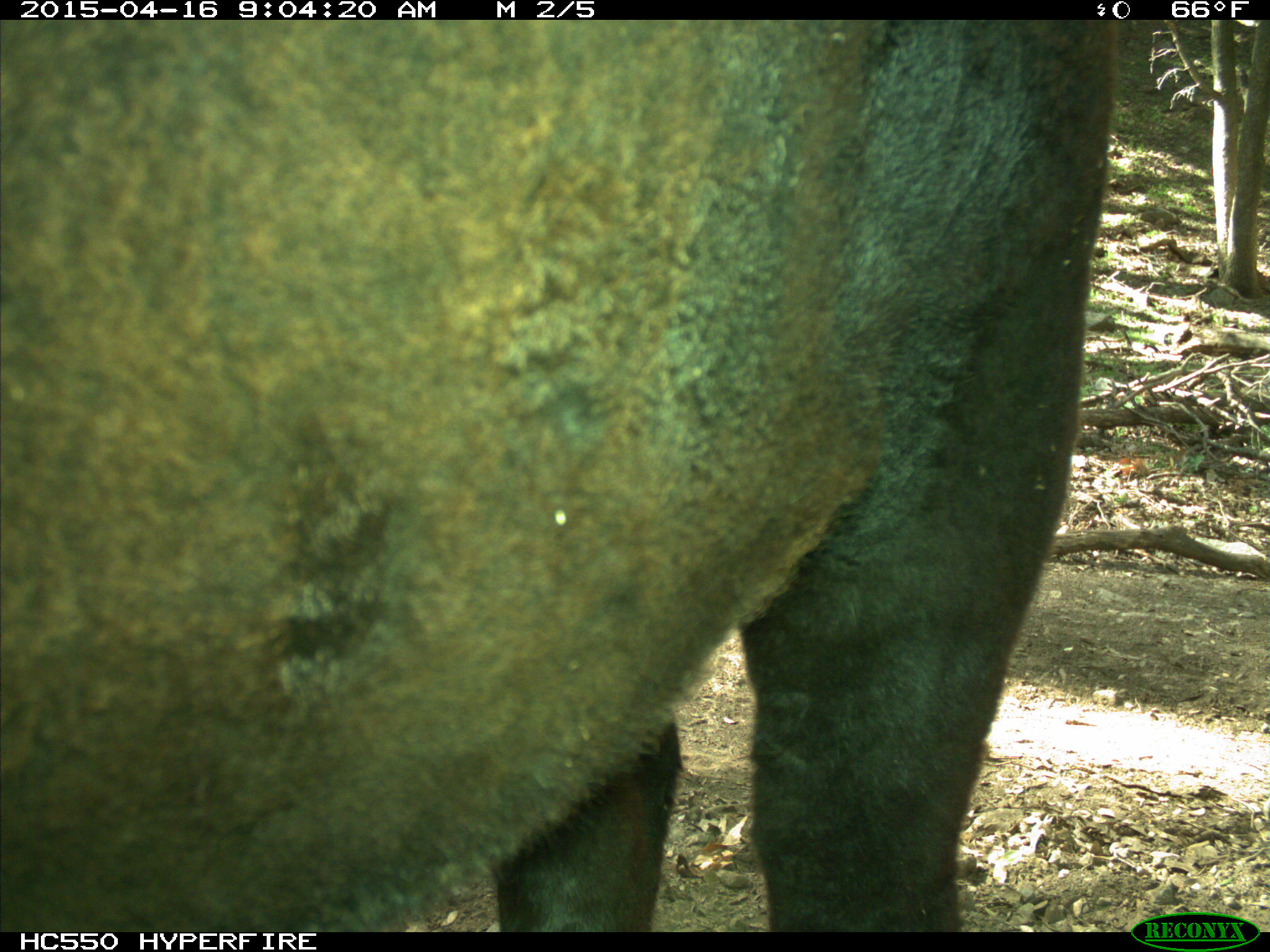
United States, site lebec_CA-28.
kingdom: Animalia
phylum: Chordata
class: Mammalia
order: Artiodactyla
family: Bovidae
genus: Bos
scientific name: Bos taurus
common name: domestic cow